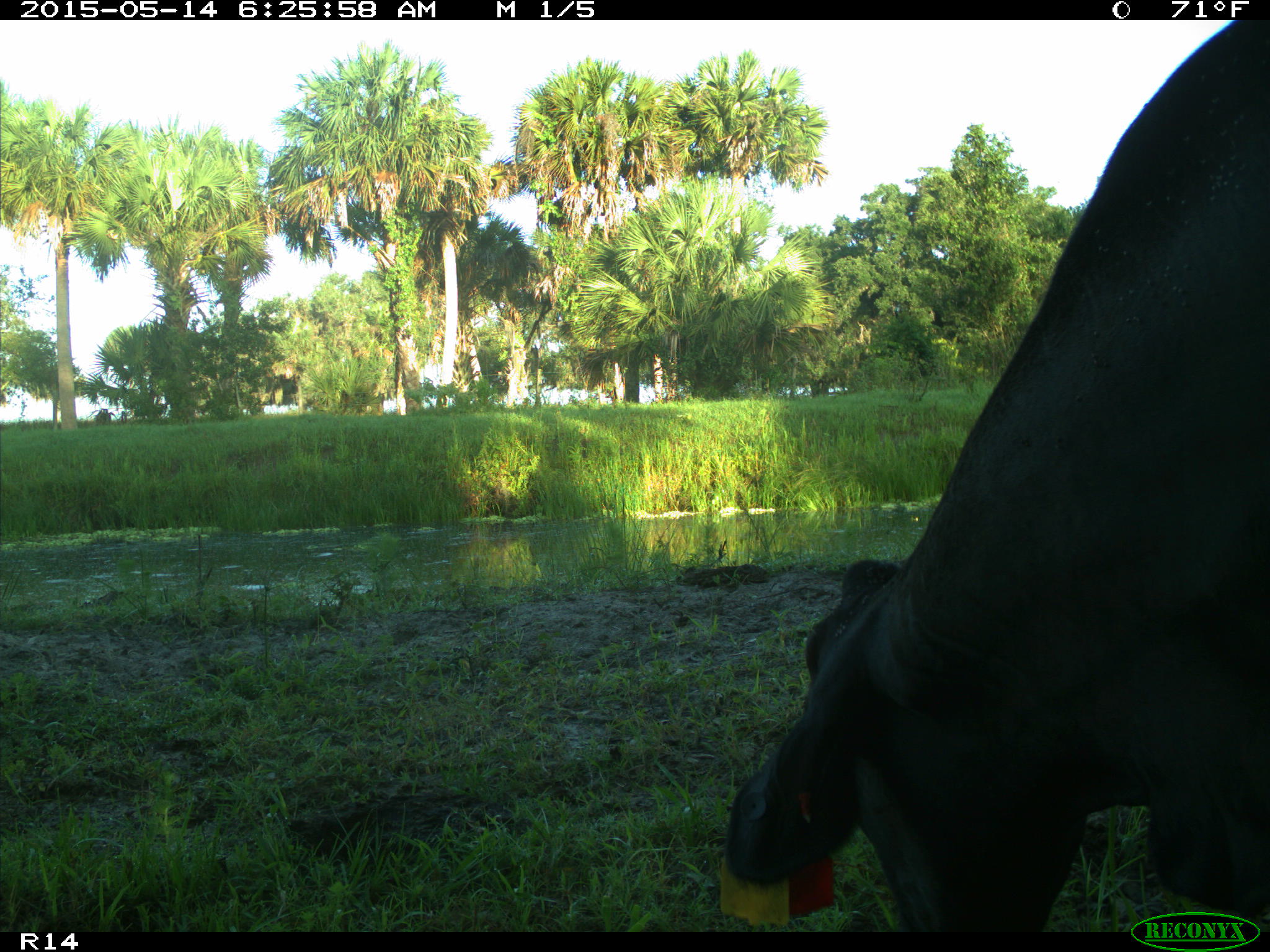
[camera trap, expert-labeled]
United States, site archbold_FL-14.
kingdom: Animalia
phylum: Chordata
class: Mammalia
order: Artiodactyla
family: Bovidae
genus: Bos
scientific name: Bos taurus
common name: domestic cow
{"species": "Bos taurus (domestic cow)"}